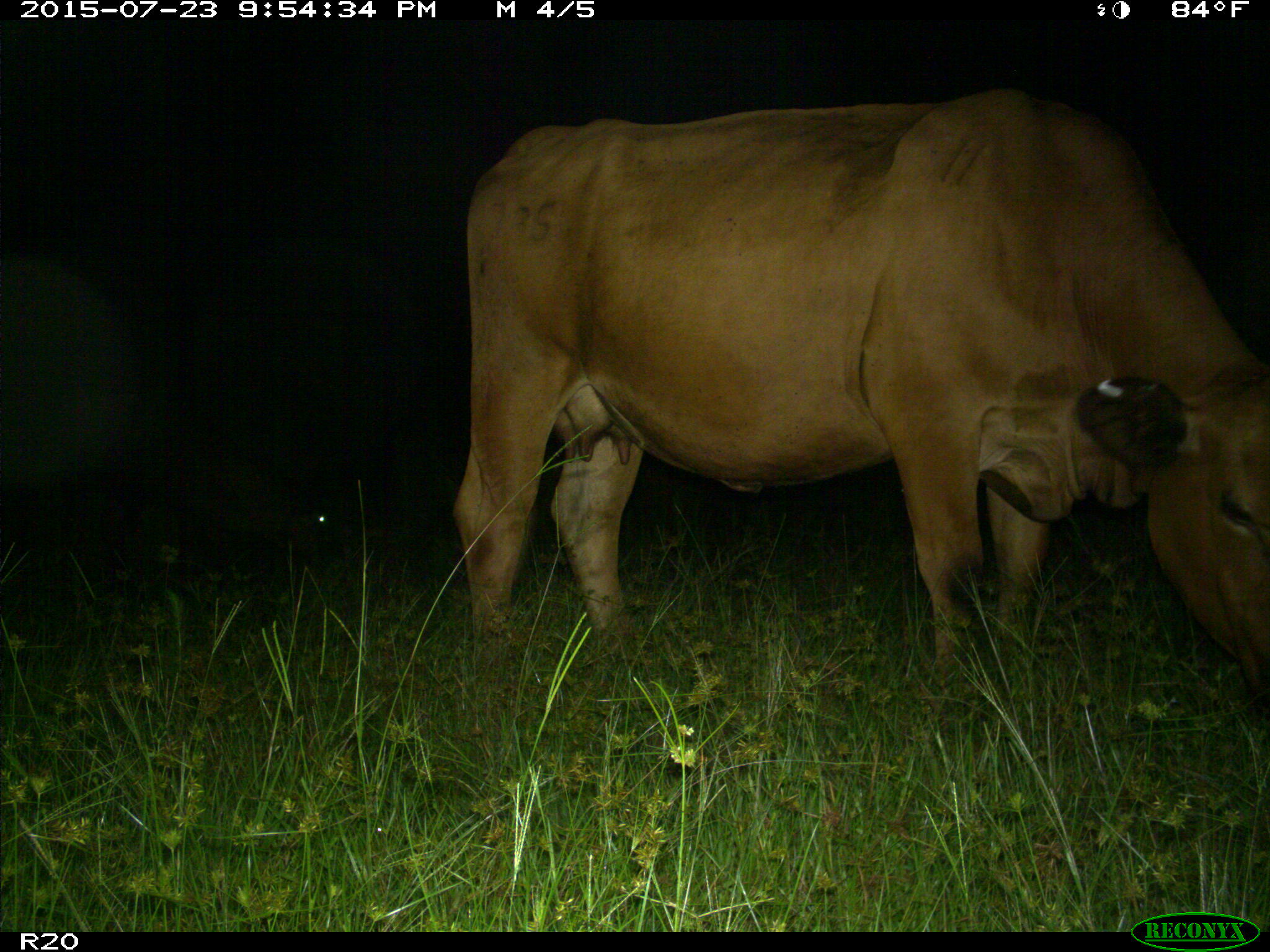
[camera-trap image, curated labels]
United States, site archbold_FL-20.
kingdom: Animalia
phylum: Chordata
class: Mammalia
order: Artiodactyla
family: Bovidae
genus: Bos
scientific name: Bos taurus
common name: domestic cow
Bos taurus (domestic cow).